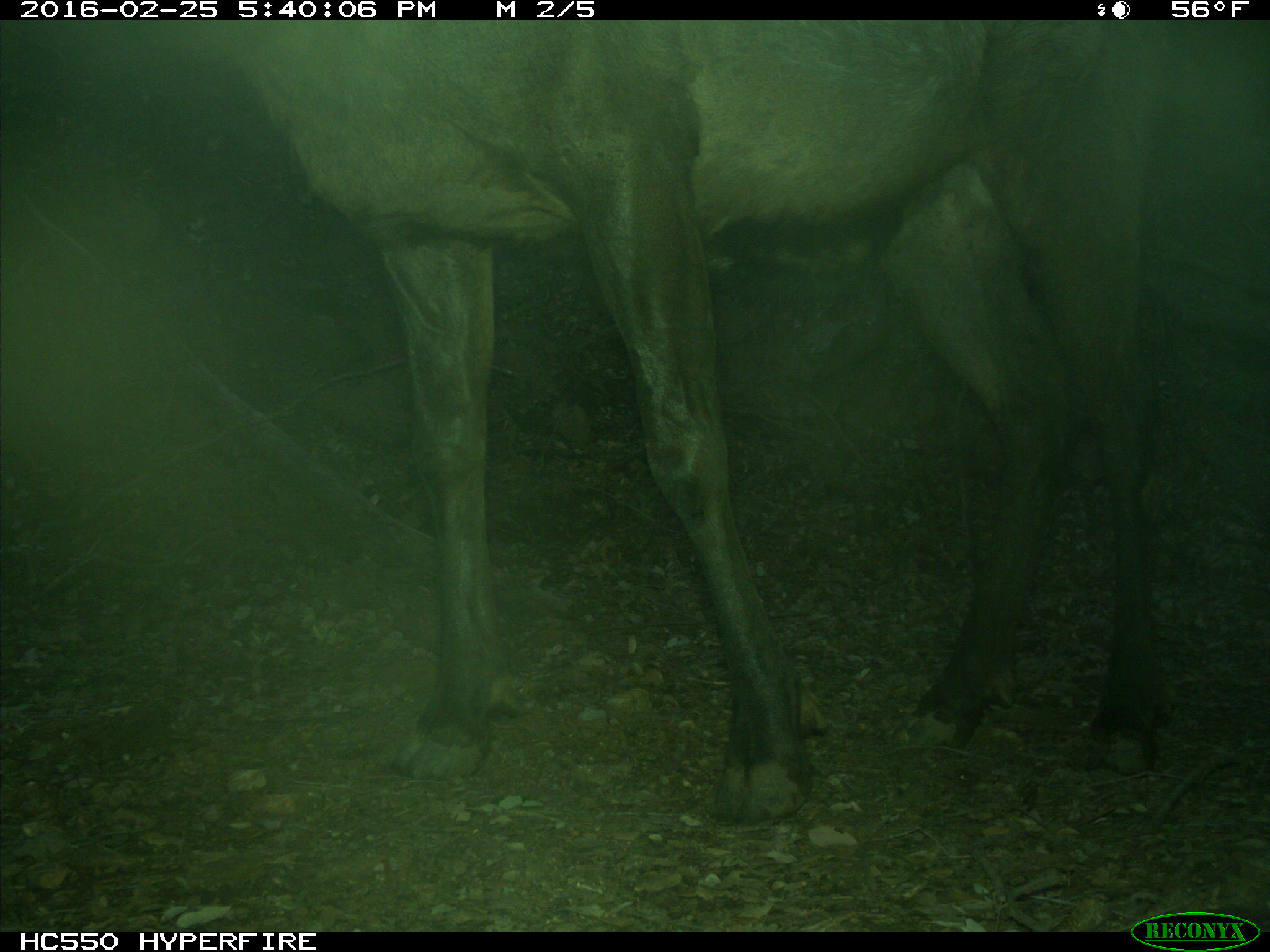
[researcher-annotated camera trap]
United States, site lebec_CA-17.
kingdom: Animalia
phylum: Chordata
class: Mammalia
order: Artiodactyla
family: Cervidae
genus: Cervus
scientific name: Cervus canadensis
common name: elk